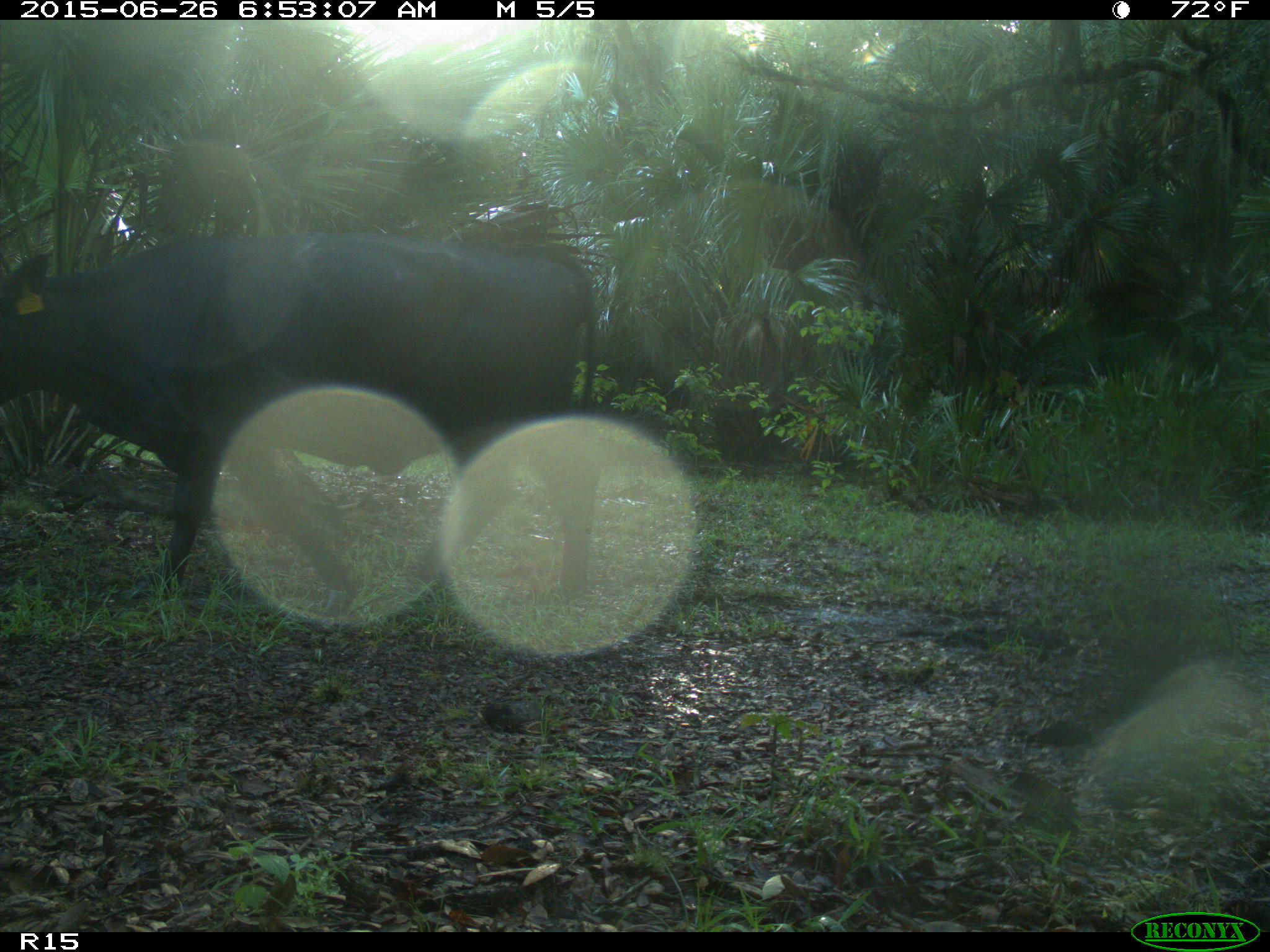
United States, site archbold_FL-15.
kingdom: Animalia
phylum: Chordata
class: Mammalia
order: Artiodactyla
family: Bovidae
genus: Bos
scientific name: Bos taurus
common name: domestic cow